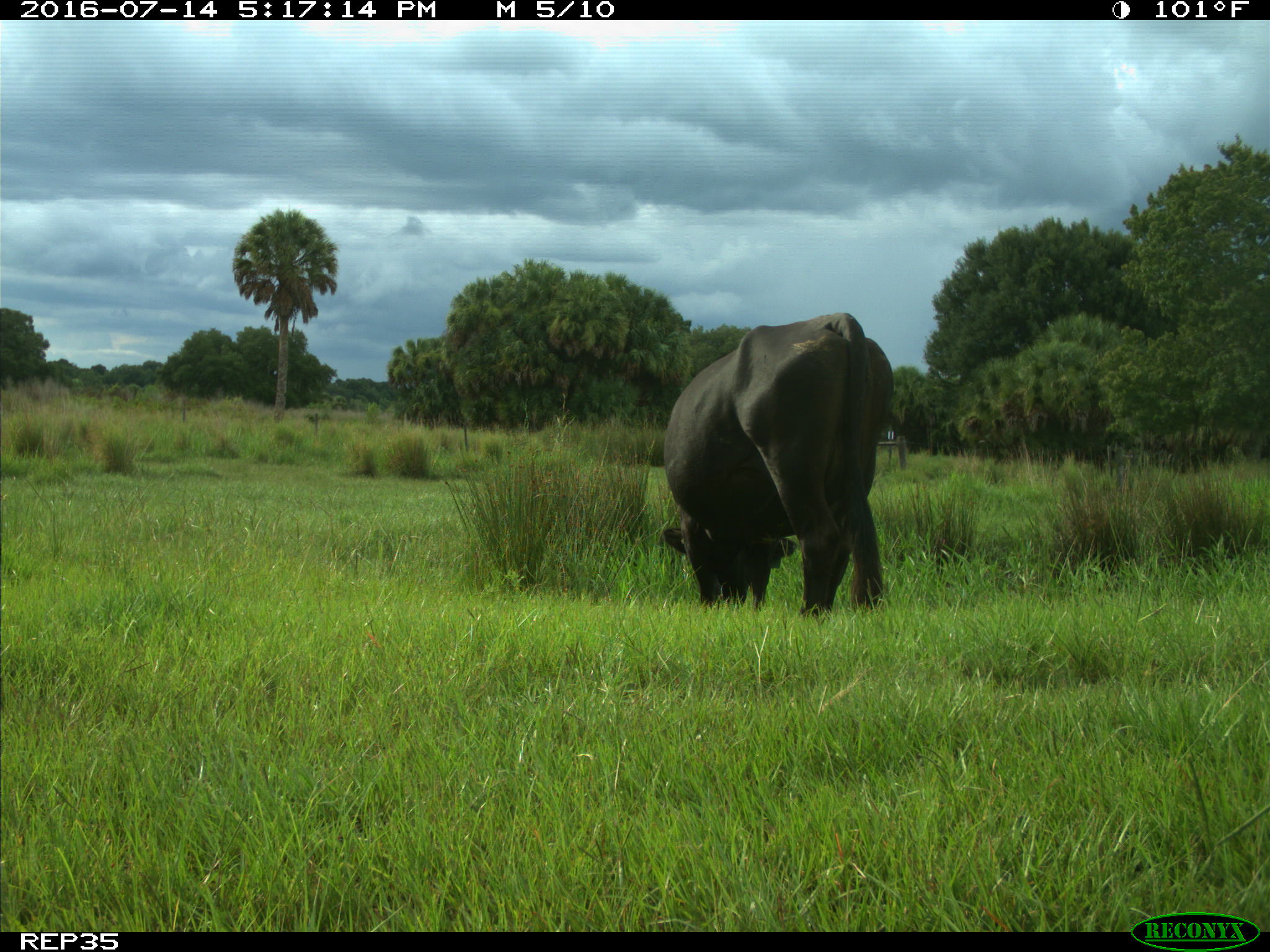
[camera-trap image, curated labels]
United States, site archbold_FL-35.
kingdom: Animalia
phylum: Chordata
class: Mammalia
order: Artiodactyla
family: Bovidae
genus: Bos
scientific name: Bos taurus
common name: domestic cow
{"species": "Bos taurus (domestic cow)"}